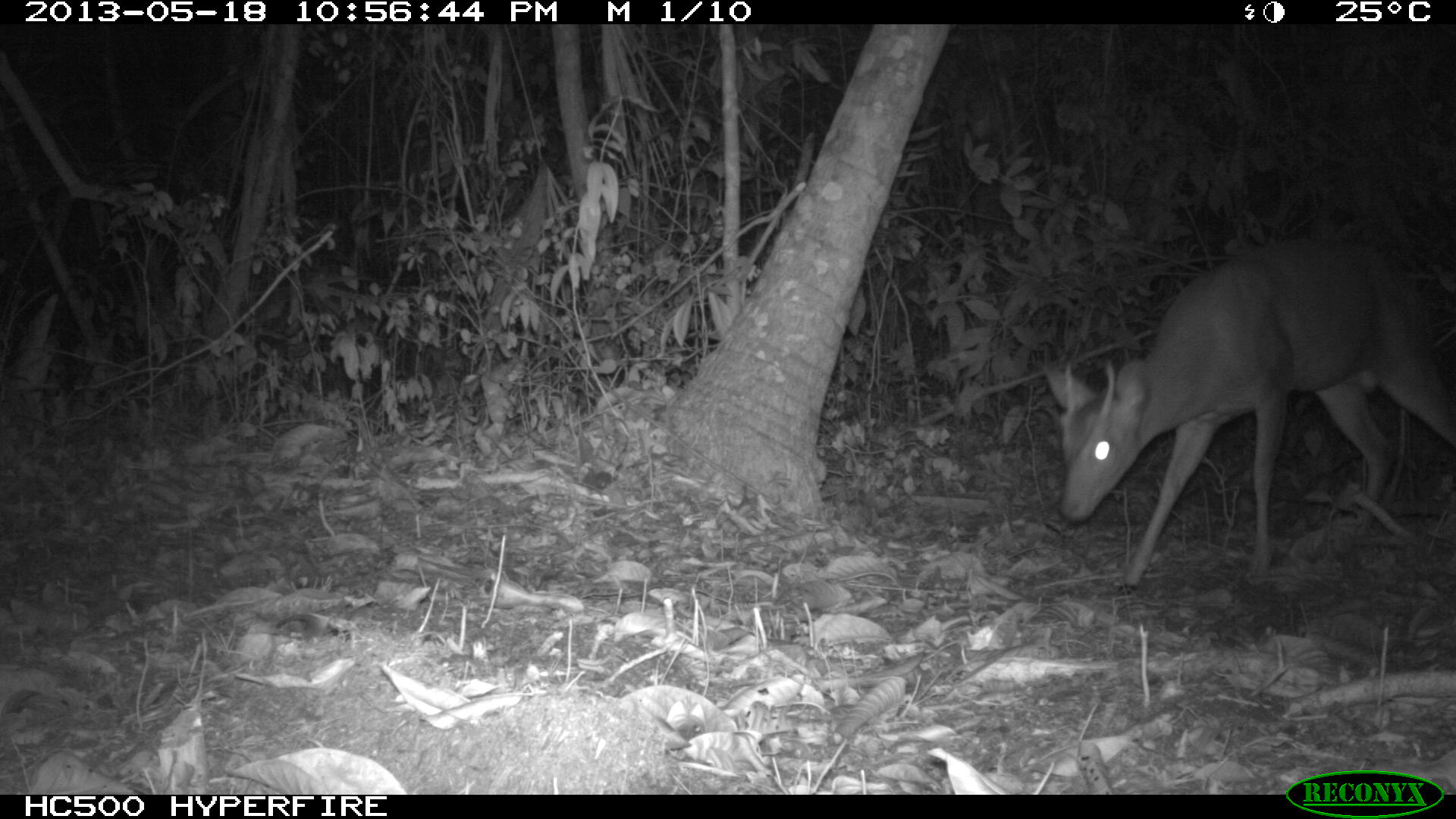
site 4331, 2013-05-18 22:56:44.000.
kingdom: Animalia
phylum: Chordata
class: Mammalia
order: Artiodactyla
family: Cervidae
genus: Mazama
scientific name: Mazama temama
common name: central american red brocket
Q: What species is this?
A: Mazama temama (central american red brocket).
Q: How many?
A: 1.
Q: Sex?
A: Male.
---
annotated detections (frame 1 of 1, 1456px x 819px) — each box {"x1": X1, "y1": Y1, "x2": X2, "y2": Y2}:
mazama temama: {"x1": 1039, "y1": 229, "x2": 1456, "y2": 593}